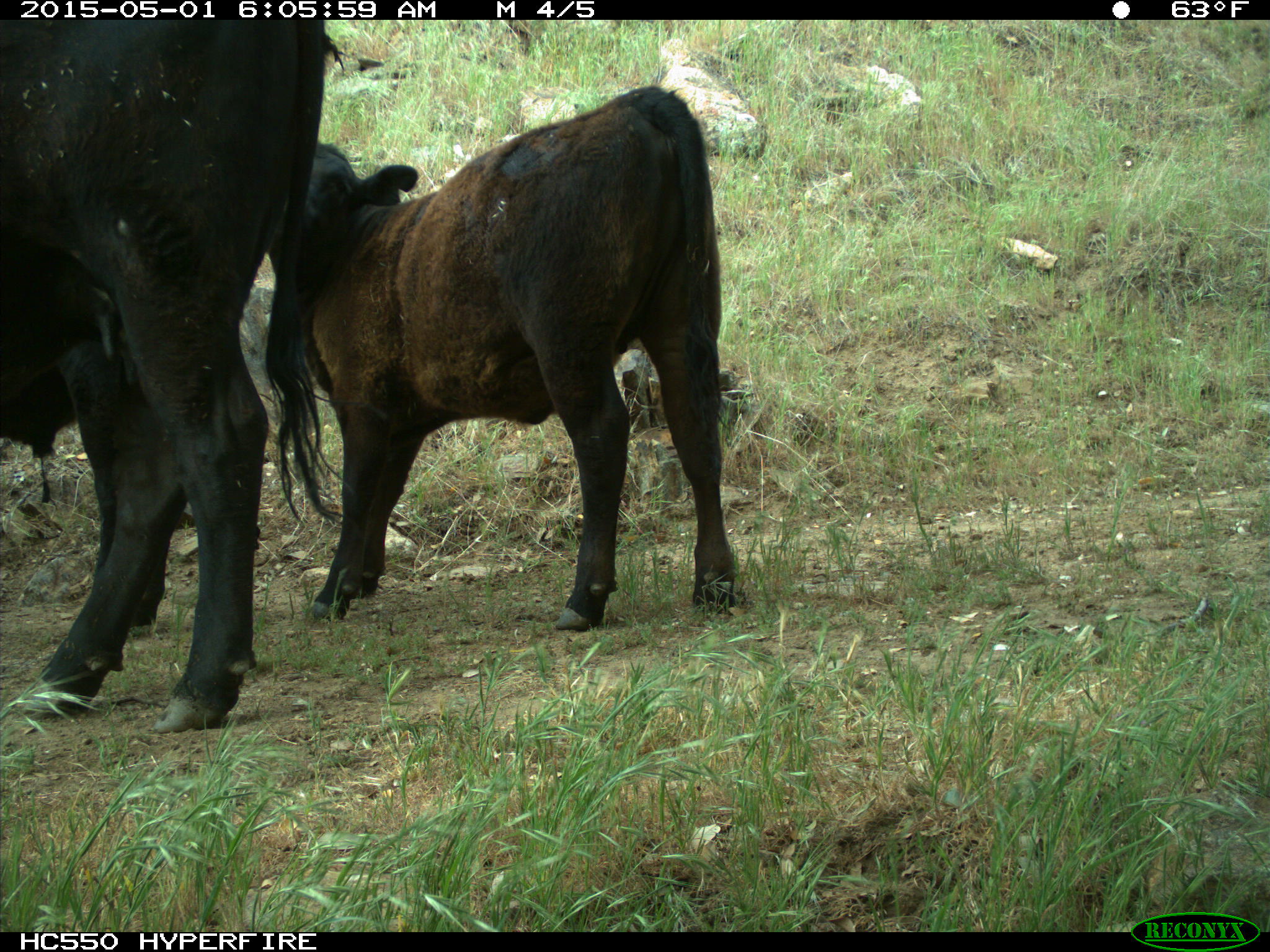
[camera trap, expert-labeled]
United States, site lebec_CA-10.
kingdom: Animalia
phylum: Chordata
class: Mammalia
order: Artiodactyla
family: Bovidae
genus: Bos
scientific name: Bos taurus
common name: domestic cow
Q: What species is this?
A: Bos taurus (domestic cow).